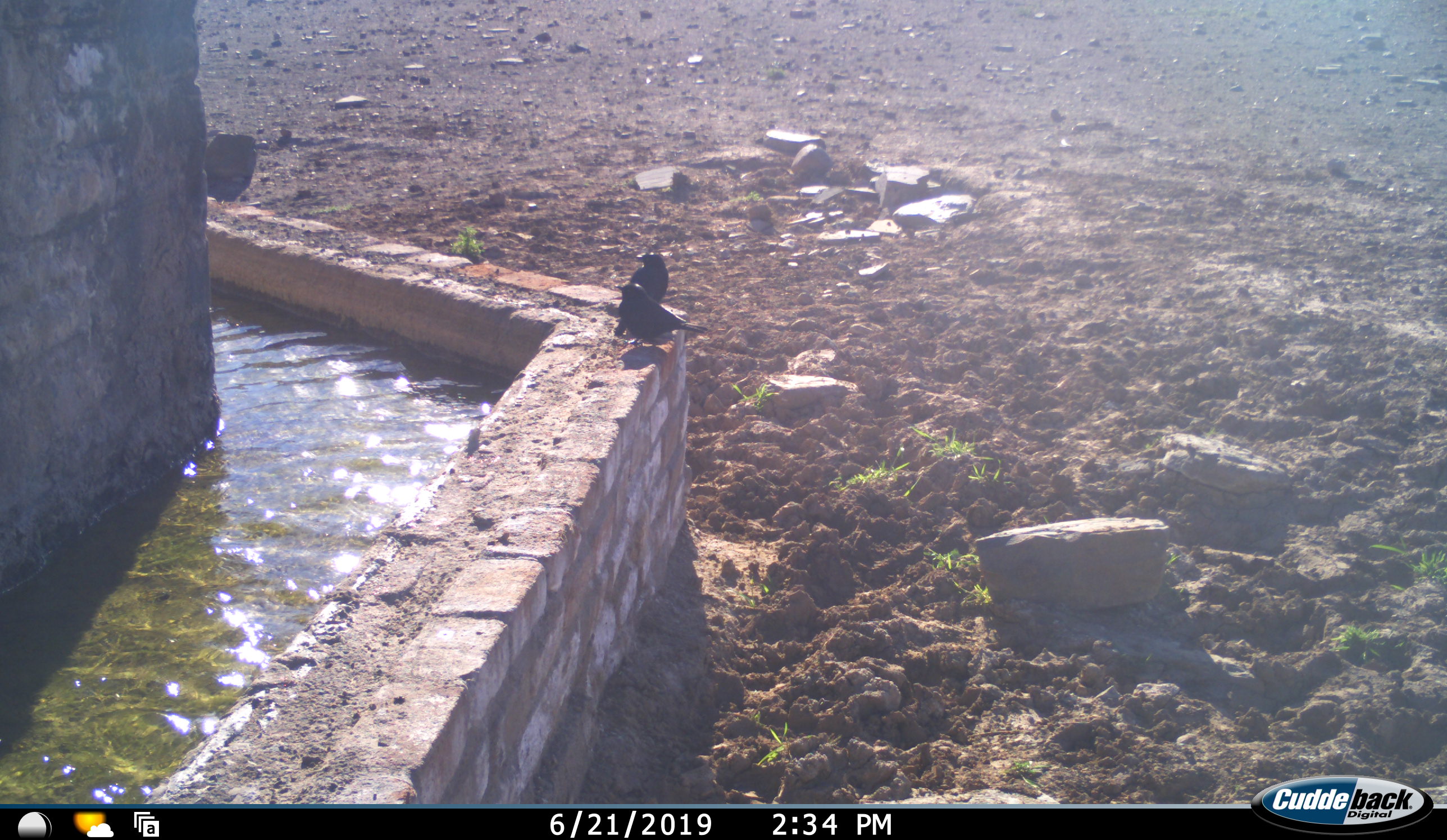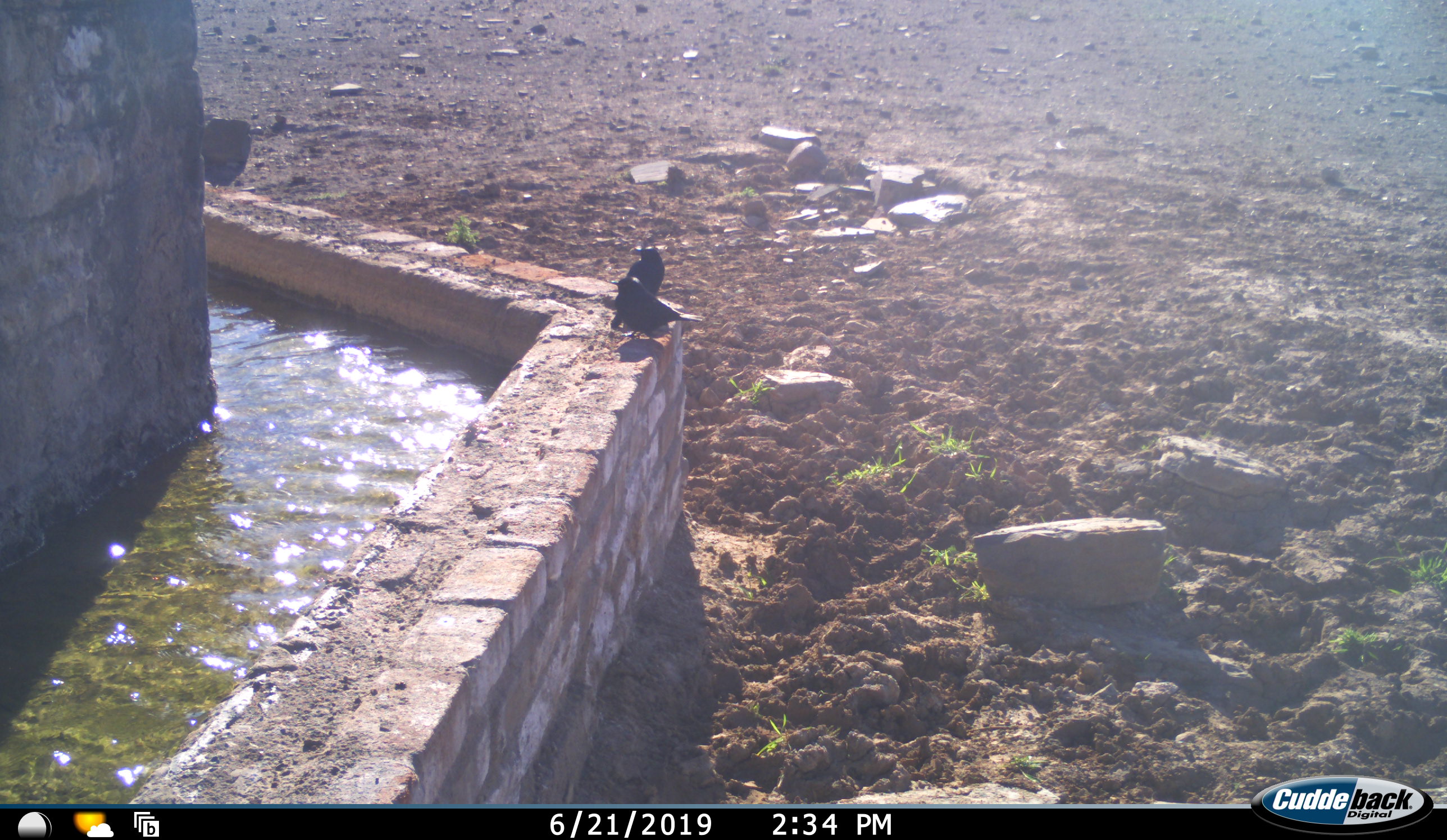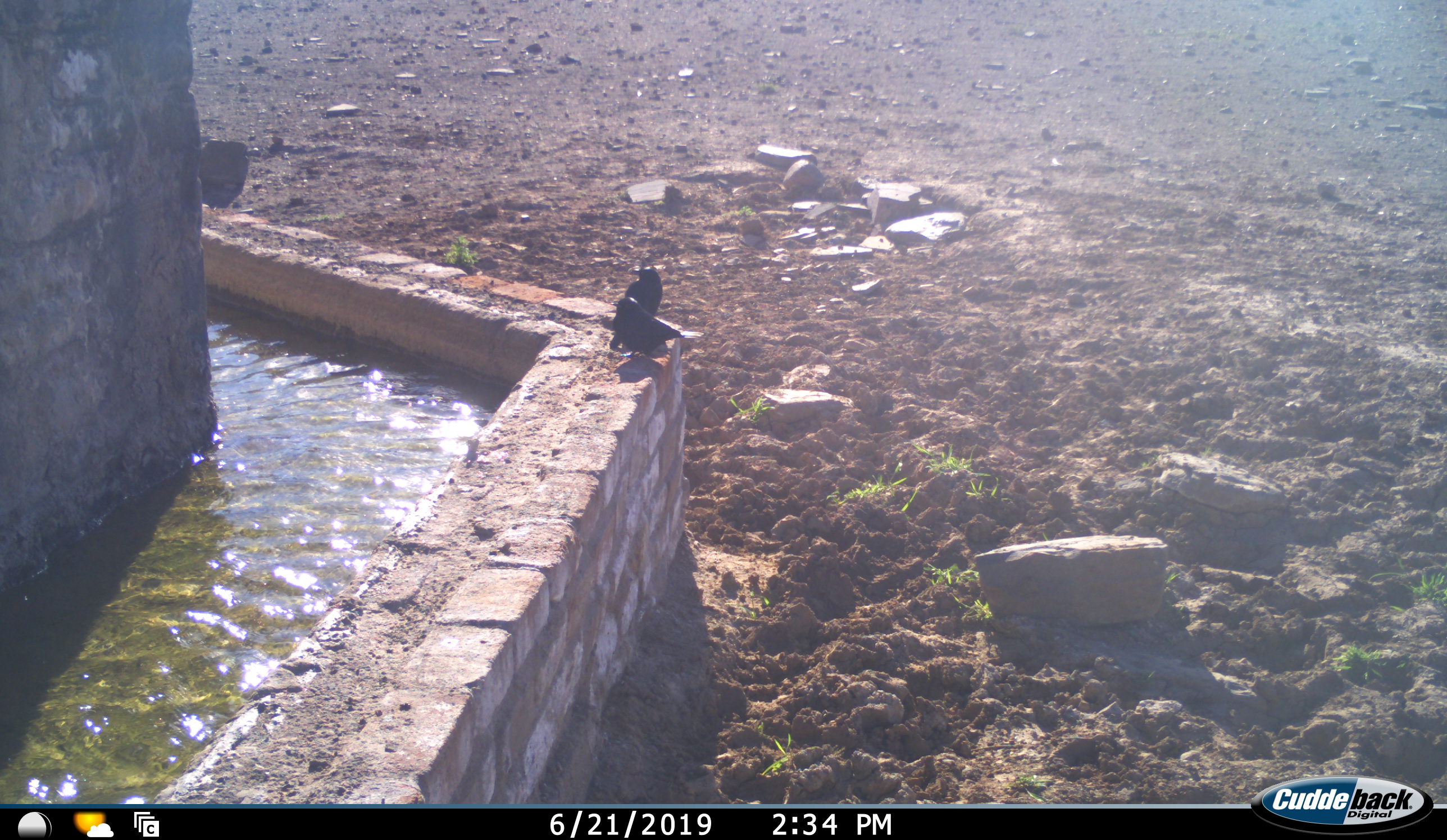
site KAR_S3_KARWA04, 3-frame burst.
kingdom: Animalia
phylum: Chordata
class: Aves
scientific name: Aves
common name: bird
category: birdother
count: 2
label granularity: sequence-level